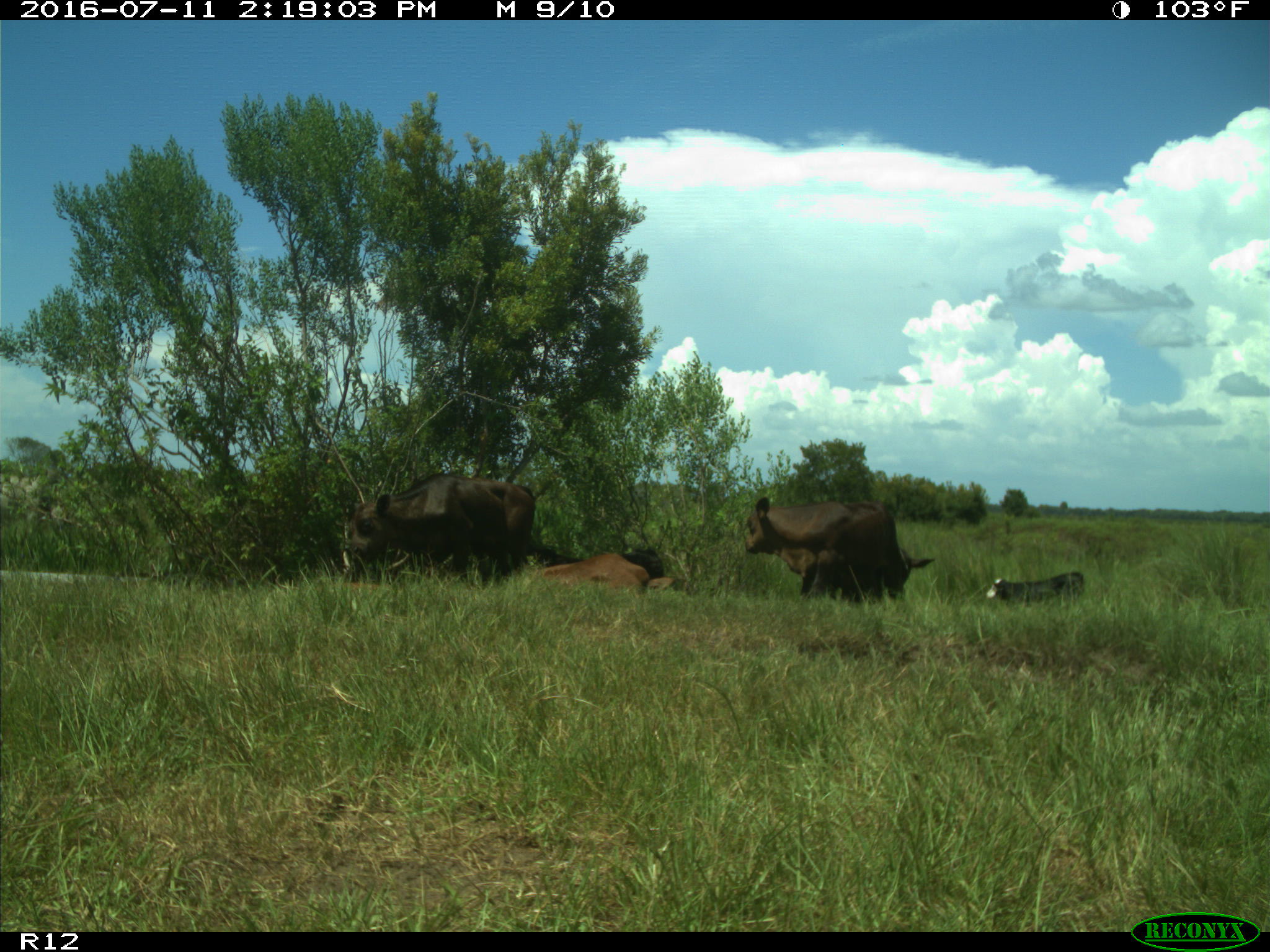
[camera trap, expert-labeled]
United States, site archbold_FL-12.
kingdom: Animalia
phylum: Chordata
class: Mammalia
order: Artiodactyla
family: Bovidae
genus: Bos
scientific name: Bos taurus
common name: domestic cow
Bos taurus (domestic cow).